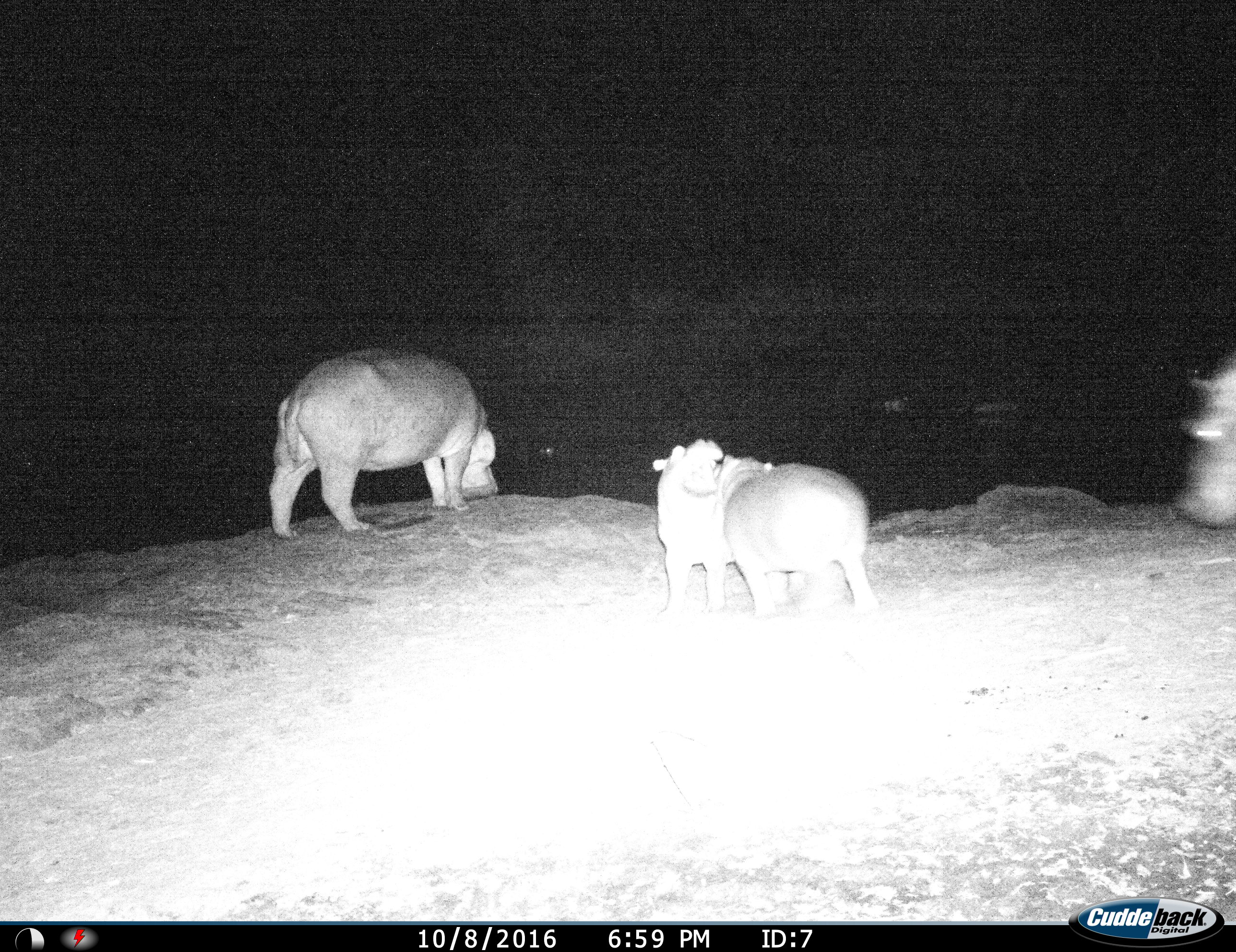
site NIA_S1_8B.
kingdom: Animalia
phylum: Chordata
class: Mammalia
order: Artiodactyla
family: Hippopotamidae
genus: Hippopotamus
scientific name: Hippopotamus amphibius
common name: hippopotamus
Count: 4.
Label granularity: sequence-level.